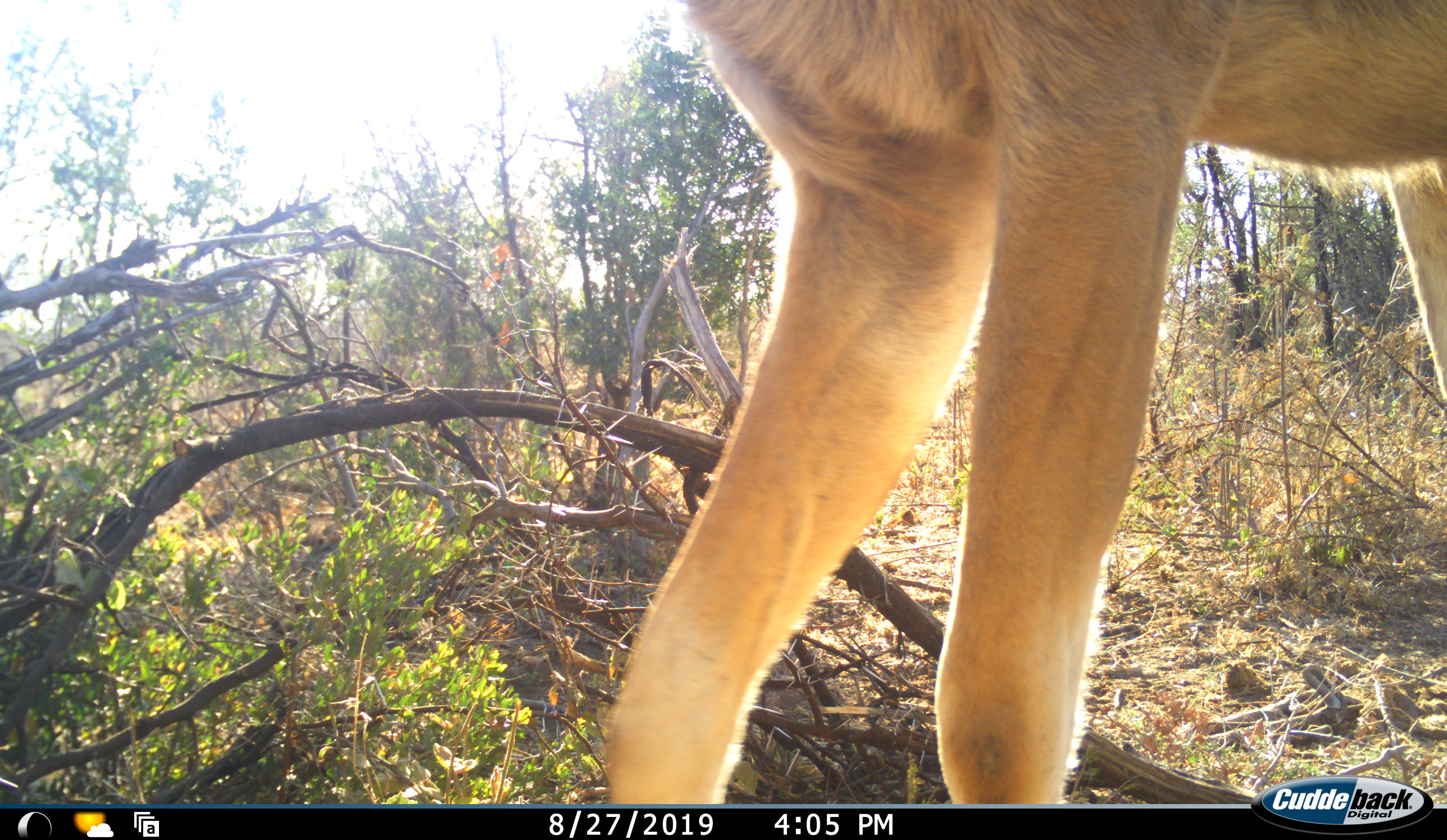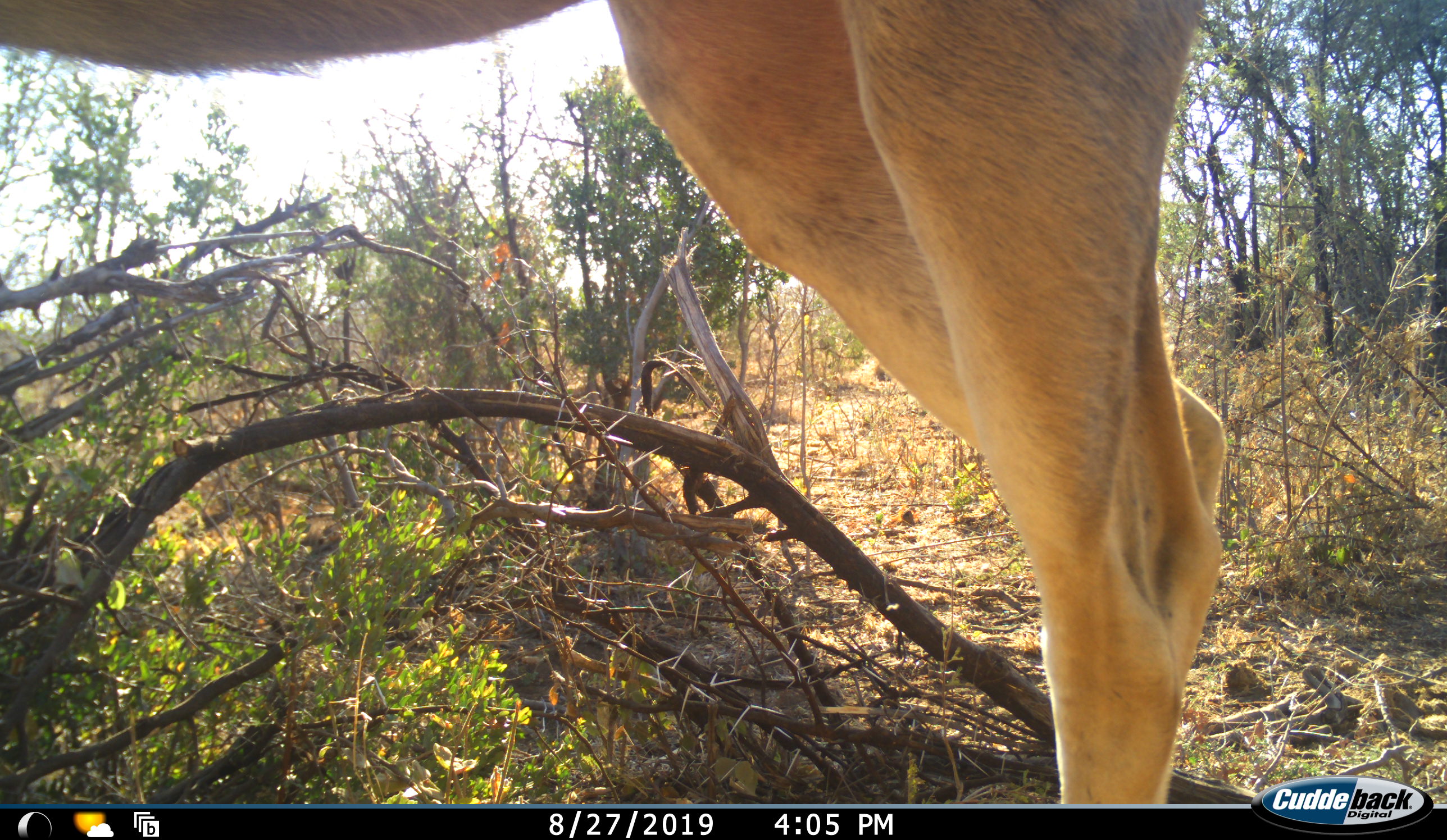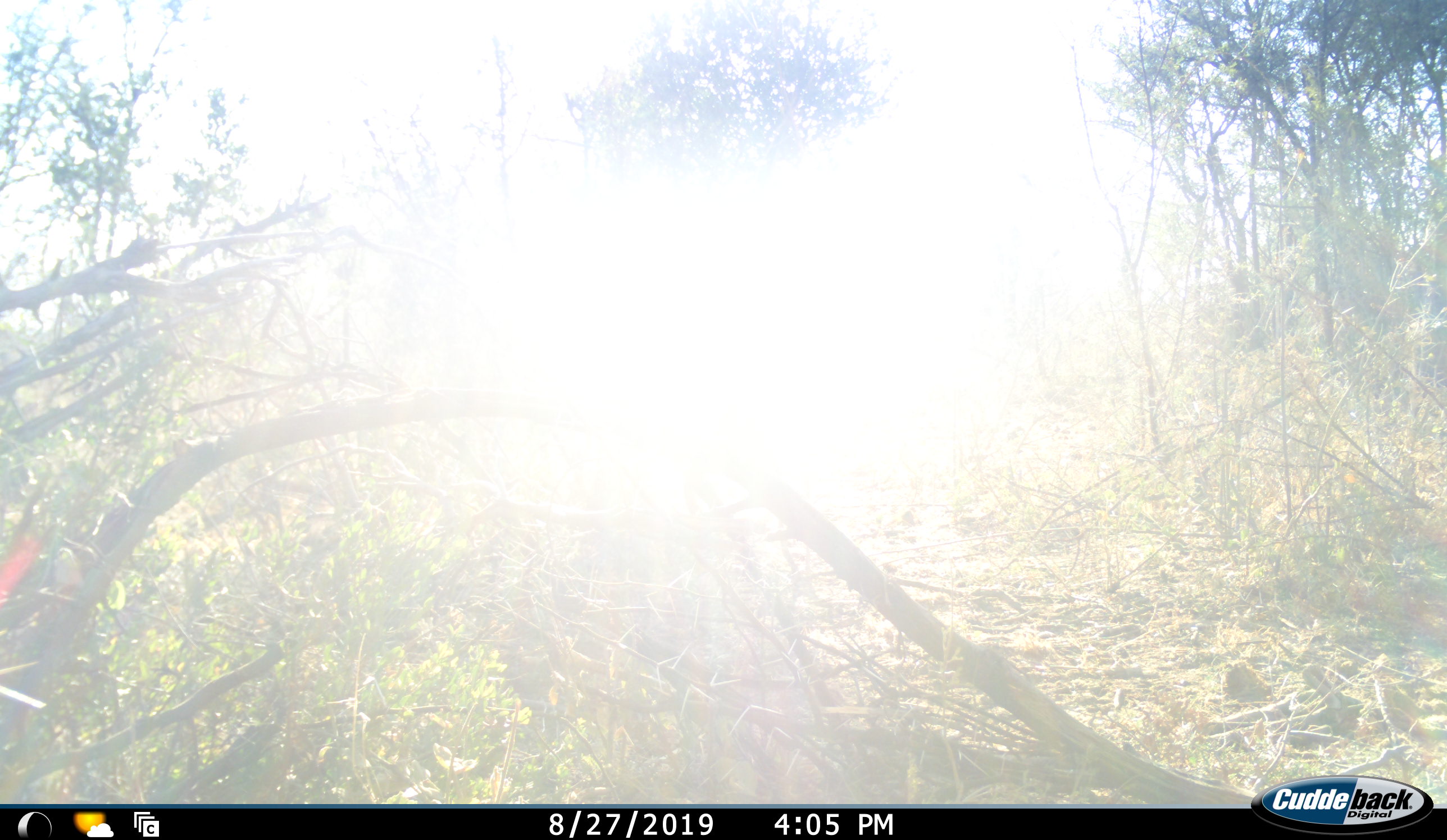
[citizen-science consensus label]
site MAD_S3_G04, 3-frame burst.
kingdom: Animalia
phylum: Chordata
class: Mammalia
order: Artiodactyla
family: Bovidae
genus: Aepyceros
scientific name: Aepyceros melampus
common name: impala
Impala (Aepyceros melampus), count 1. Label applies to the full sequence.